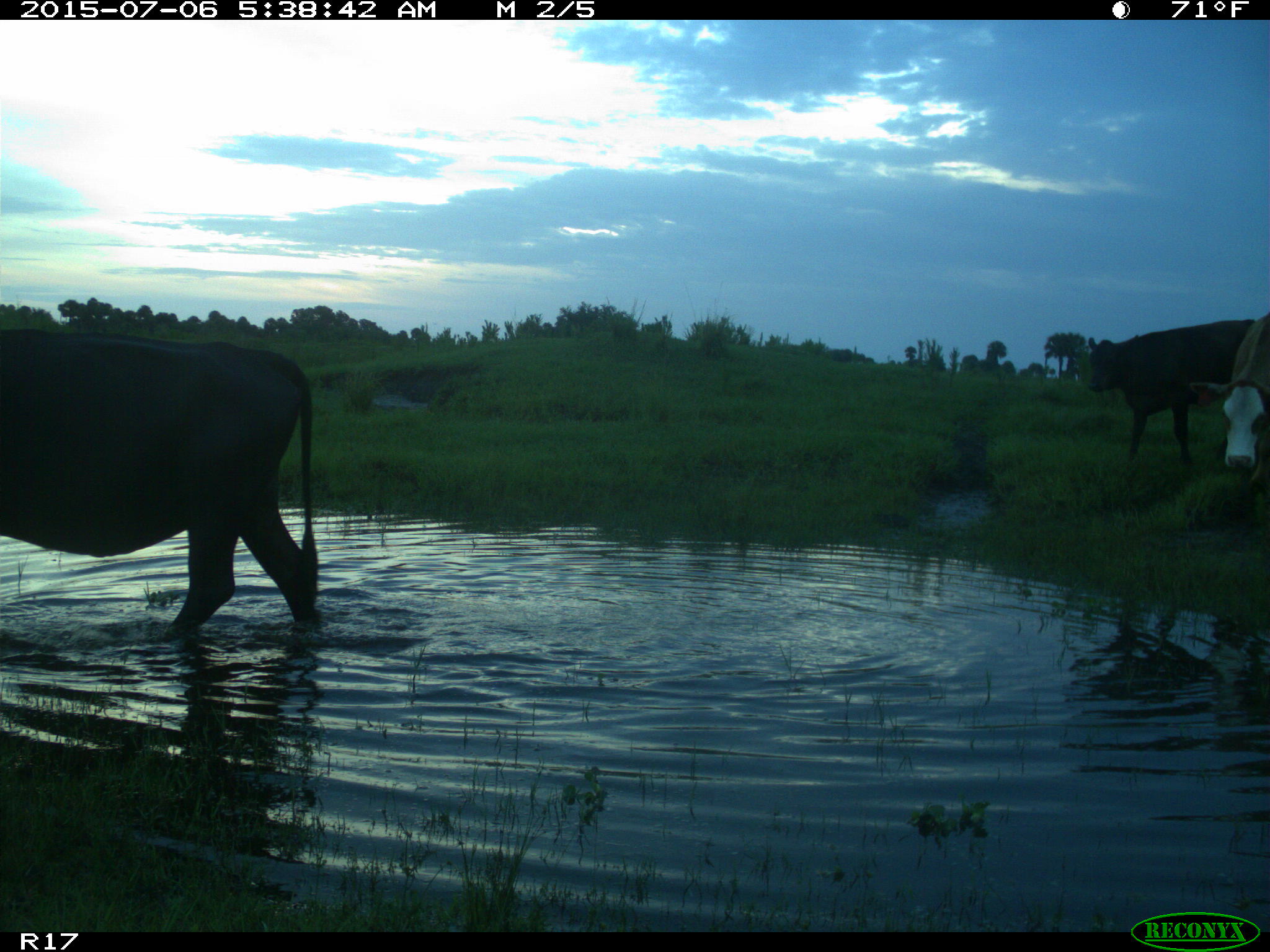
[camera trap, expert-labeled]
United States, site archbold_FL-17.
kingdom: Animalia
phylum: Chordata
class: Mammalia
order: Artiodactyla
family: Bovidae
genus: Bos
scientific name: Bos taurus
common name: domestic cow